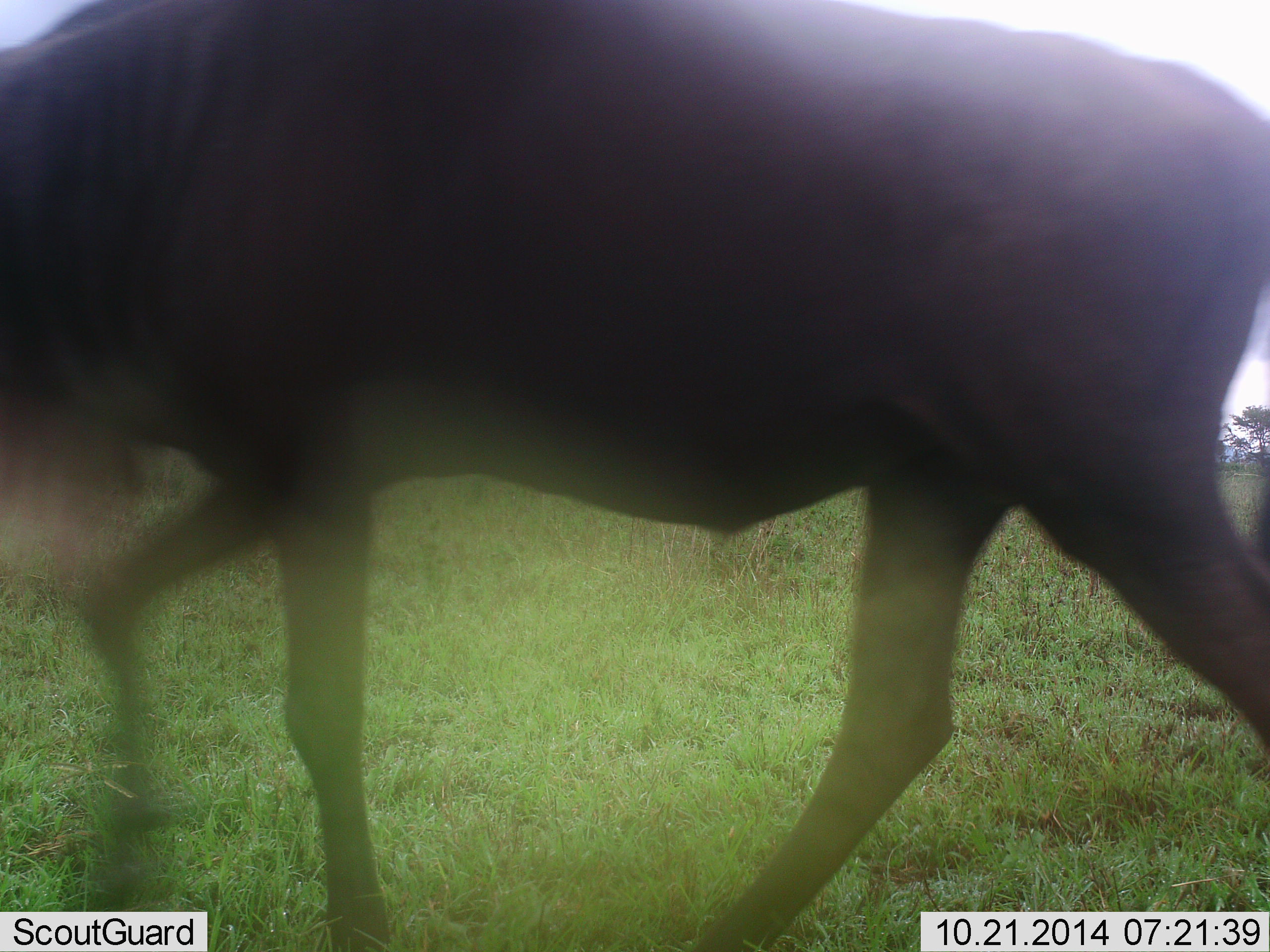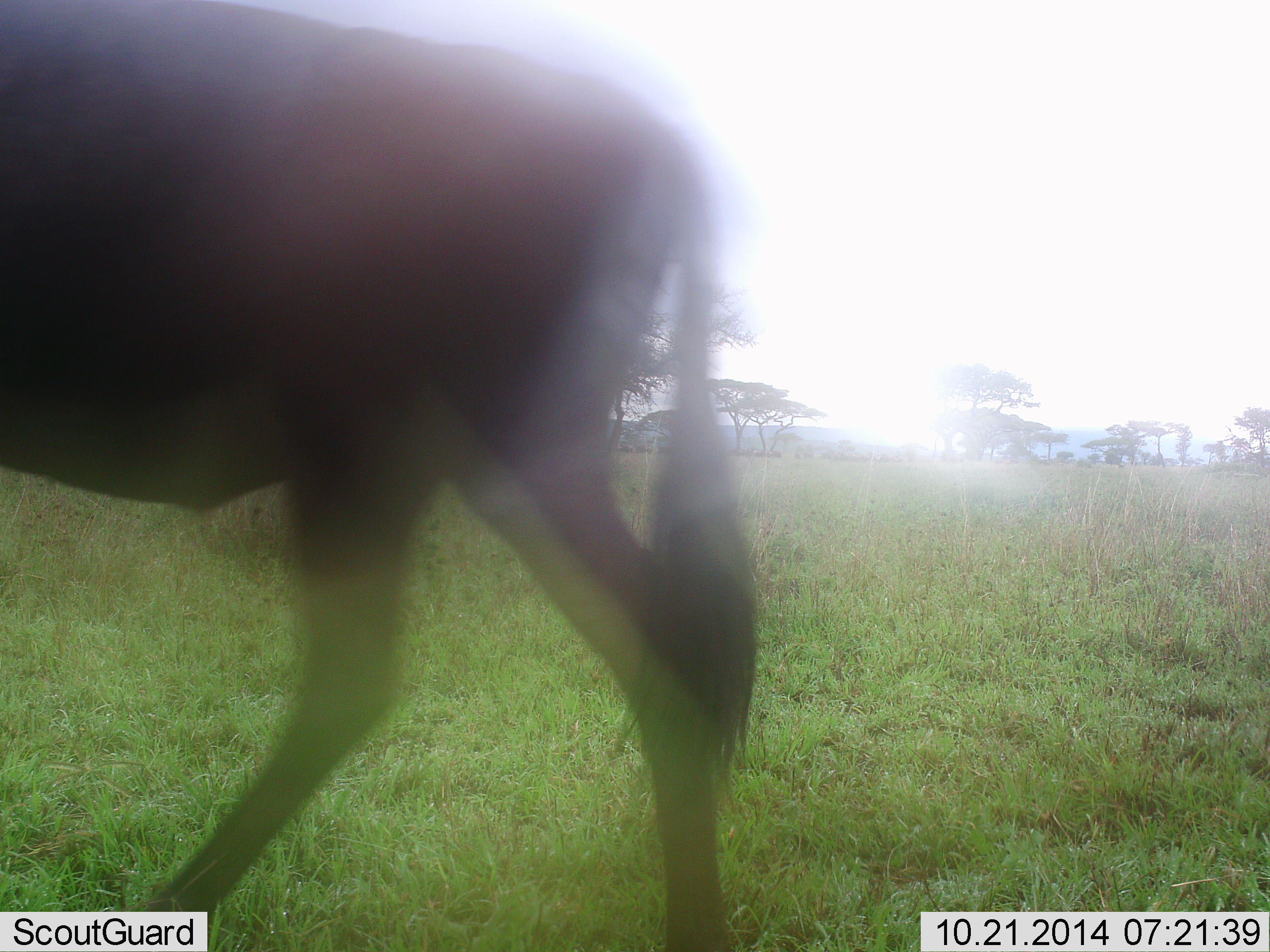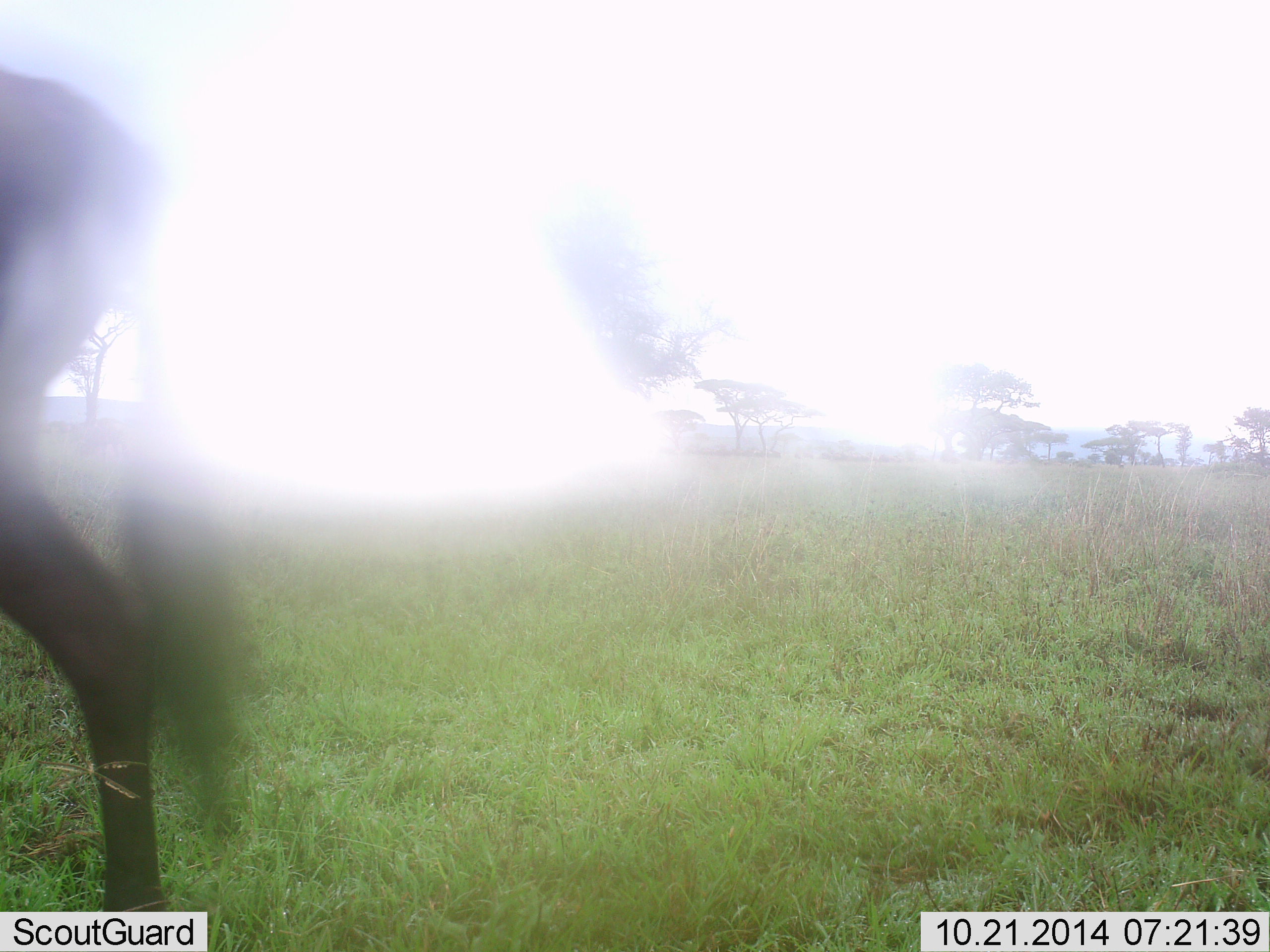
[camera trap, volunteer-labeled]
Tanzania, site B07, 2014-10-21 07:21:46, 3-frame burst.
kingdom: Animalia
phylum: Chordata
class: Mammalia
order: Artiodactyla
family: Bovidae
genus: Connochaetes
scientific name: Connochaetes taurinus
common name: blue wildebeest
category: wildebeest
Wildebeest (blue wildebeest) (Connochaetes taurinus), count 1. Behavior (volunteer vote fractions): standing 0%, resting 0%, moving 100%, interacting 0%. Young present (vote fraction): 0%. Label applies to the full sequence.